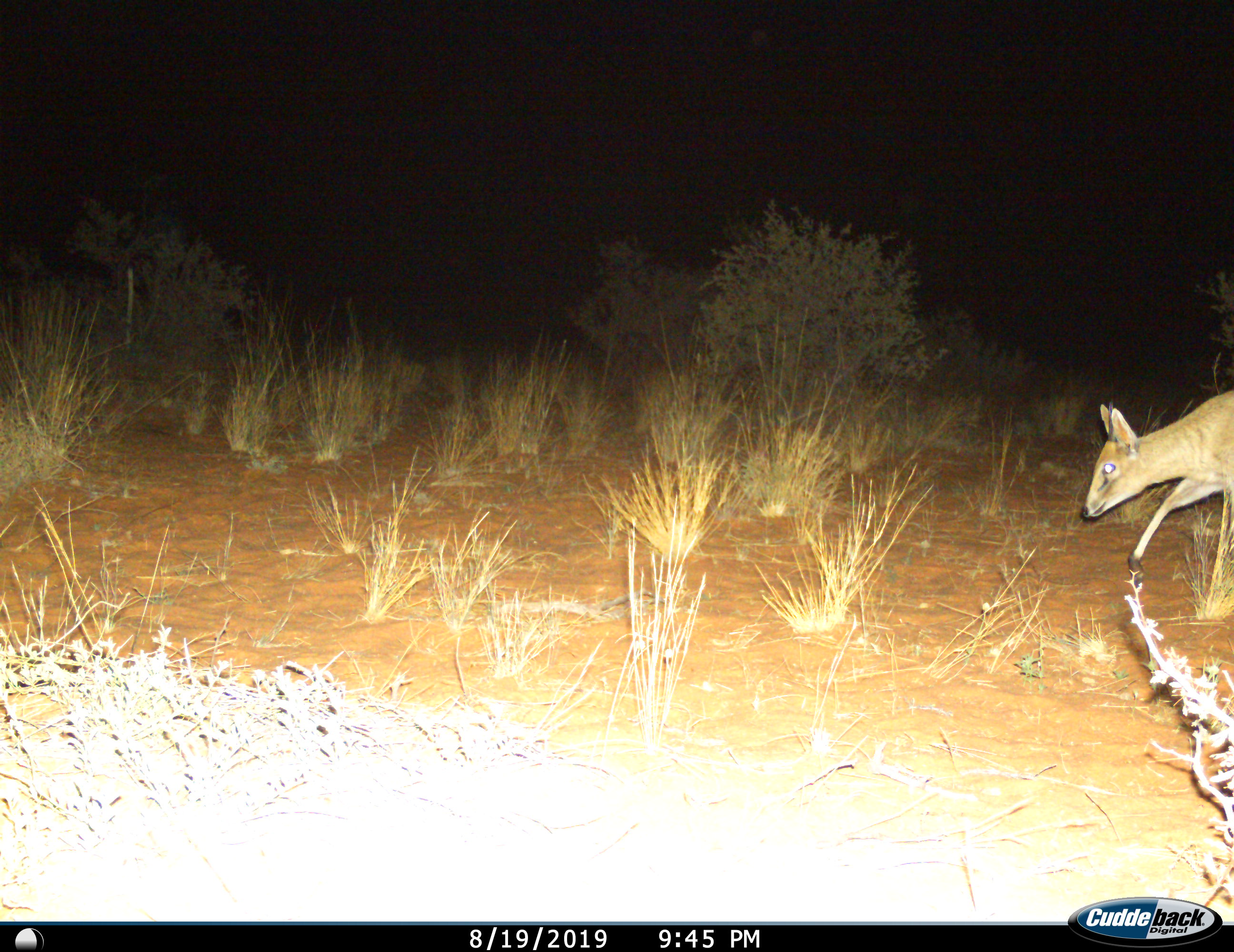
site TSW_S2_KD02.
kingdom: Animalia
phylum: Chordata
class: Mammalia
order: Artiodactyla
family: Bovidae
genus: Sylvicapra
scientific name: Sylvicapra grimmia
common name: common duiker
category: duikercommongrey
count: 1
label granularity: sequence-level